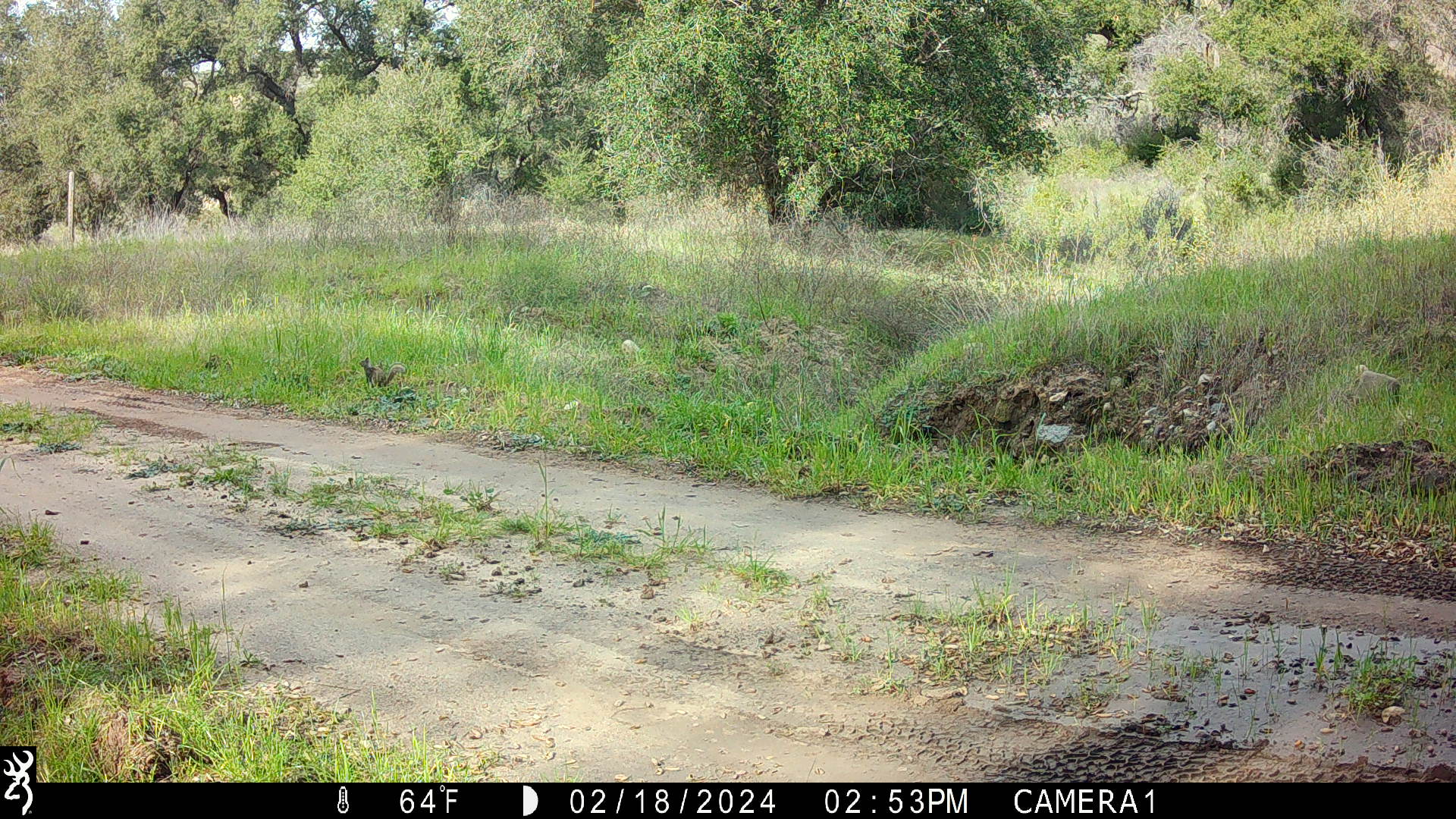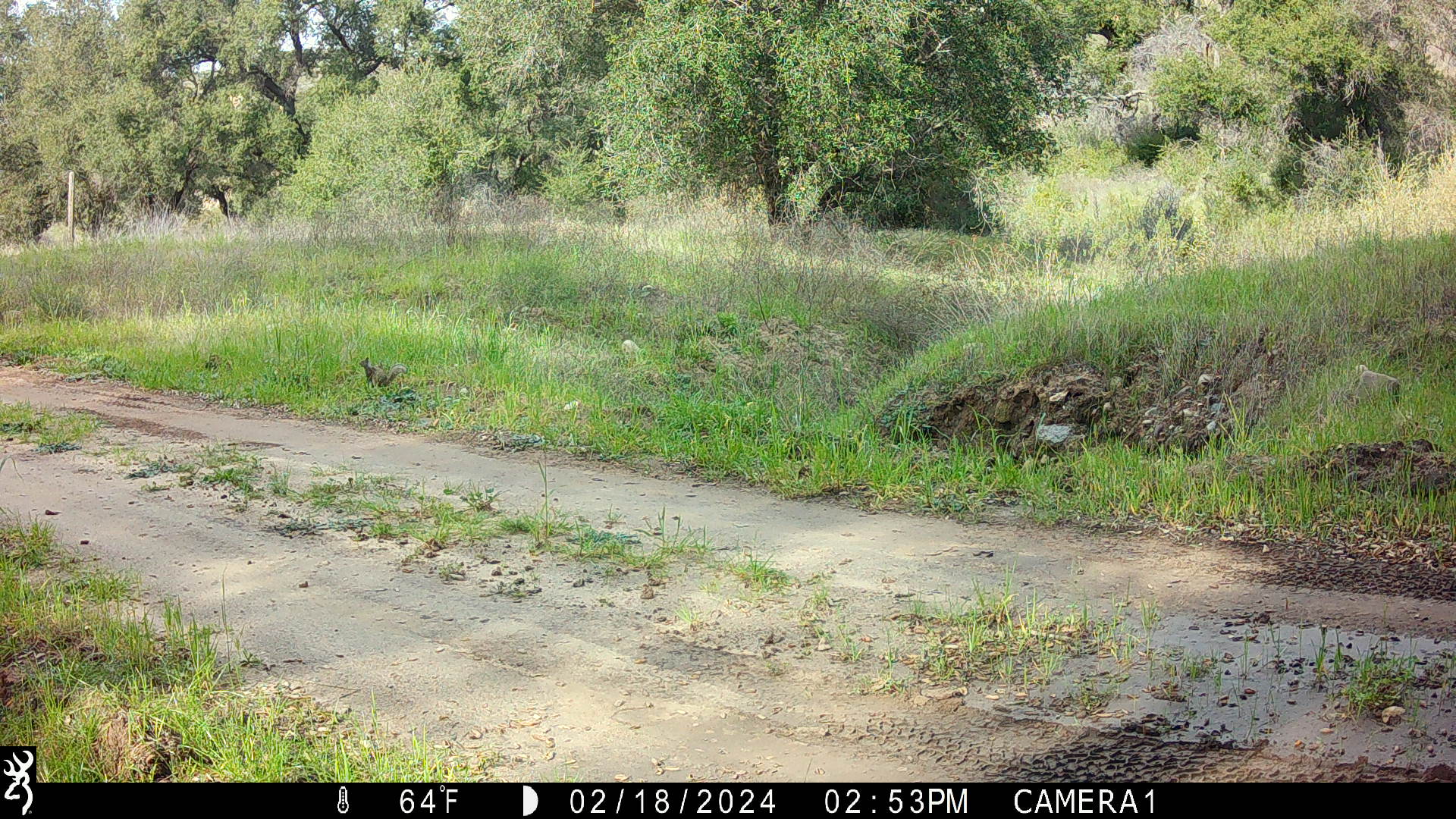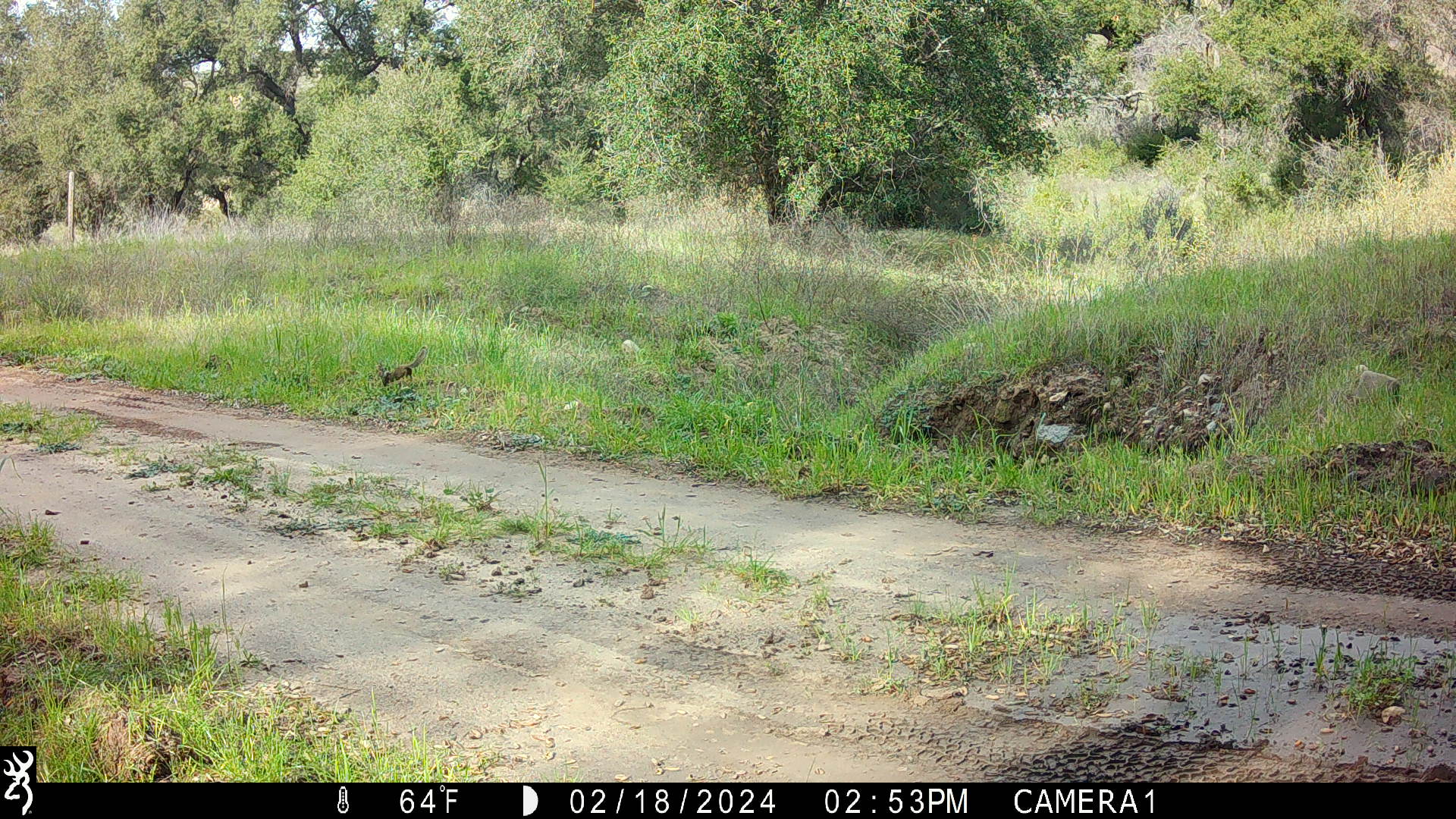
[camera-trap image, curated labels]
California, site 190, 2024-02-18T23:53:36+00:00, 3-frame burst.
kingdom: Animalia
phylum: Chordata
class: Mammalia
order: Rodentia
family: Sciuridae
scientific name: Sciuridae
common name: squirrel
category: unknown squirrel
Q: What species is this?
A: Unknown squirrel (squirrel) (Sciuridae).